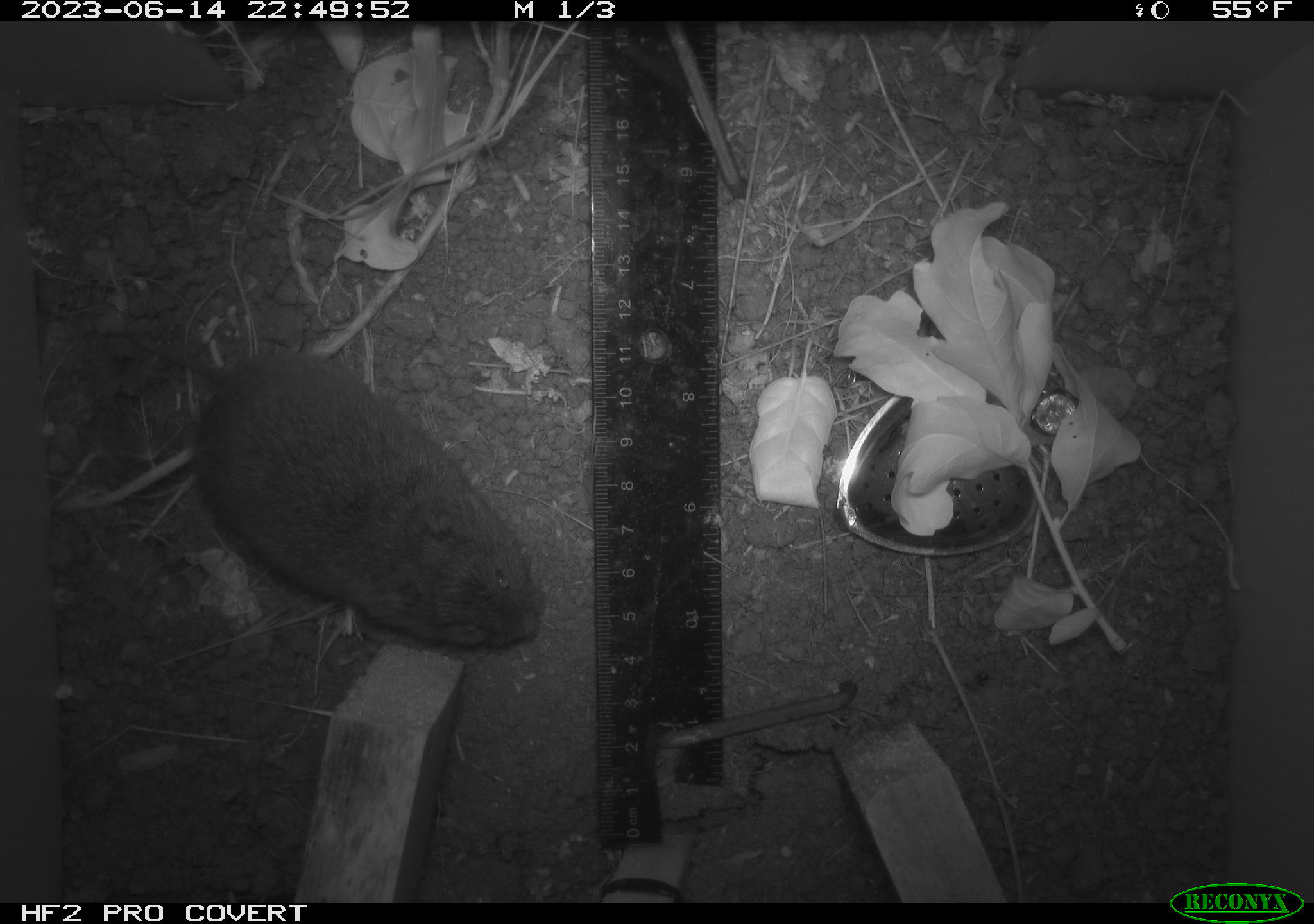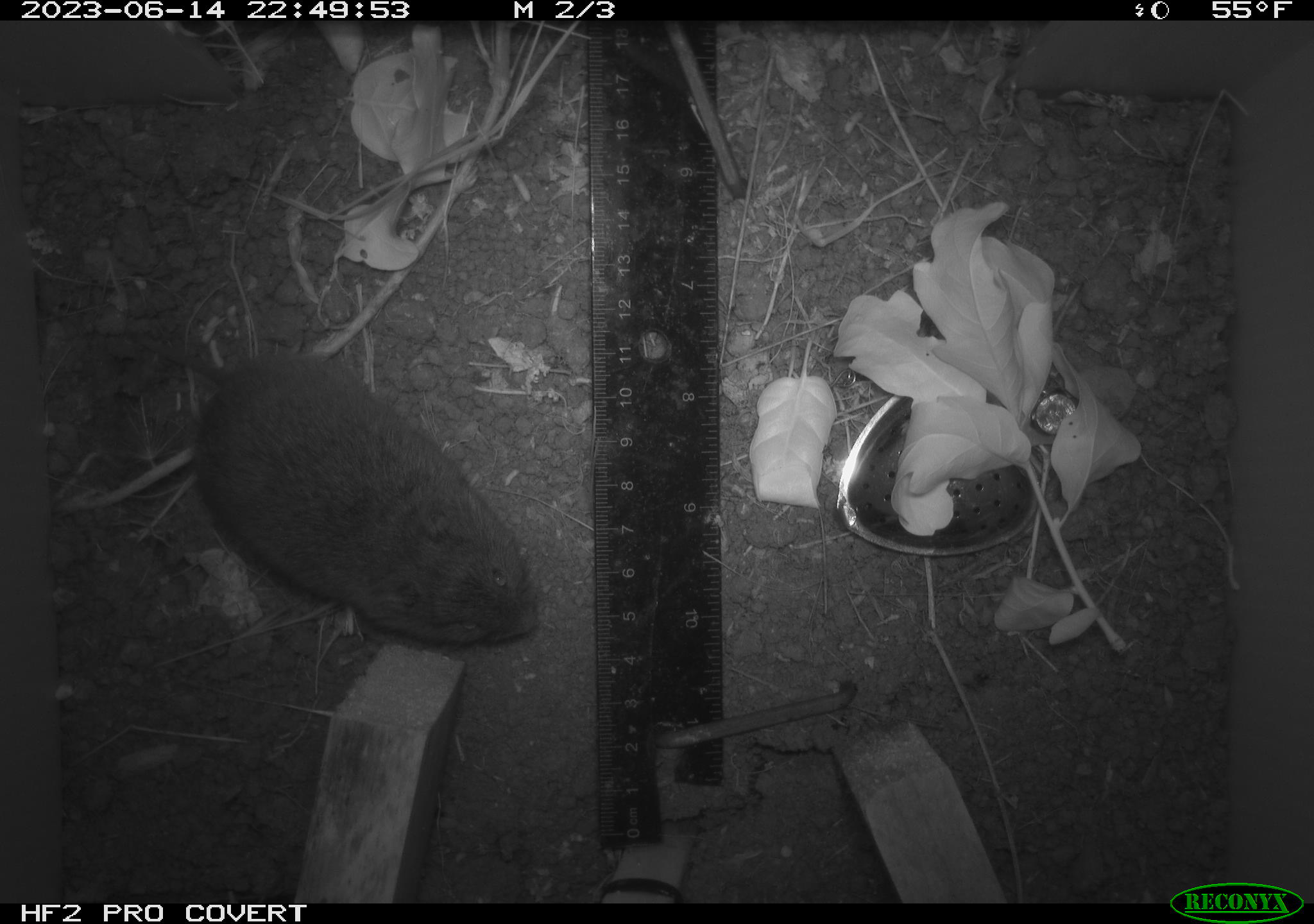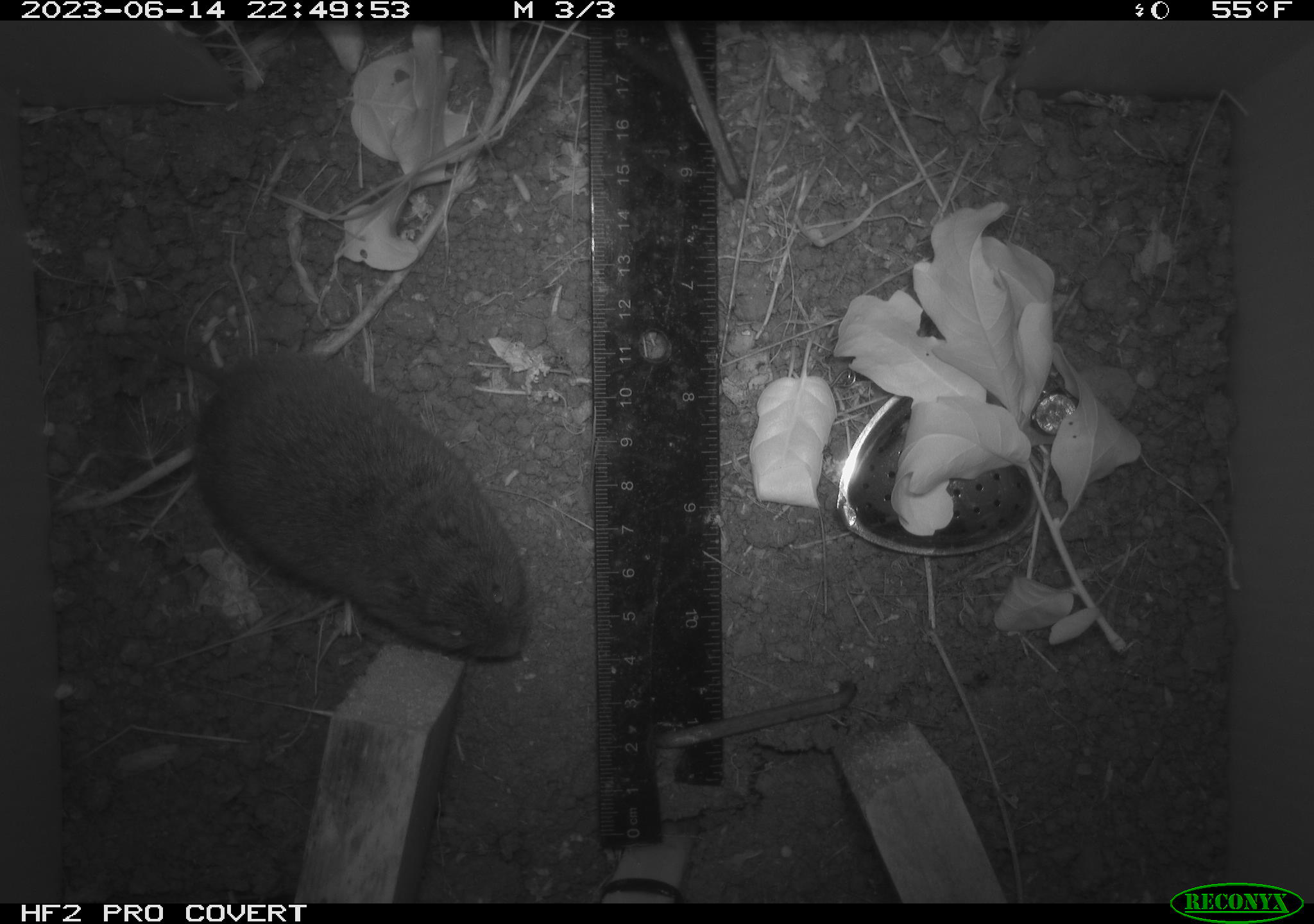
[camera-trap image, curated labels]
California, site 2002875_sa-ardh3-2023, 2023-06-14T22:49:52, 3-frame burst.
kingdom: Animalia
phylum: Chordata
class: Mammalia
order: Rodentia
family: Cricetidae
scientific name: Arvicolinae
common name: voles, lemmings, and muskrats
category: arvicolinae subfamily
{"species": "arvicolinae subfamily (voles, lemmings, and muskrats) (Arvicolinae)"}